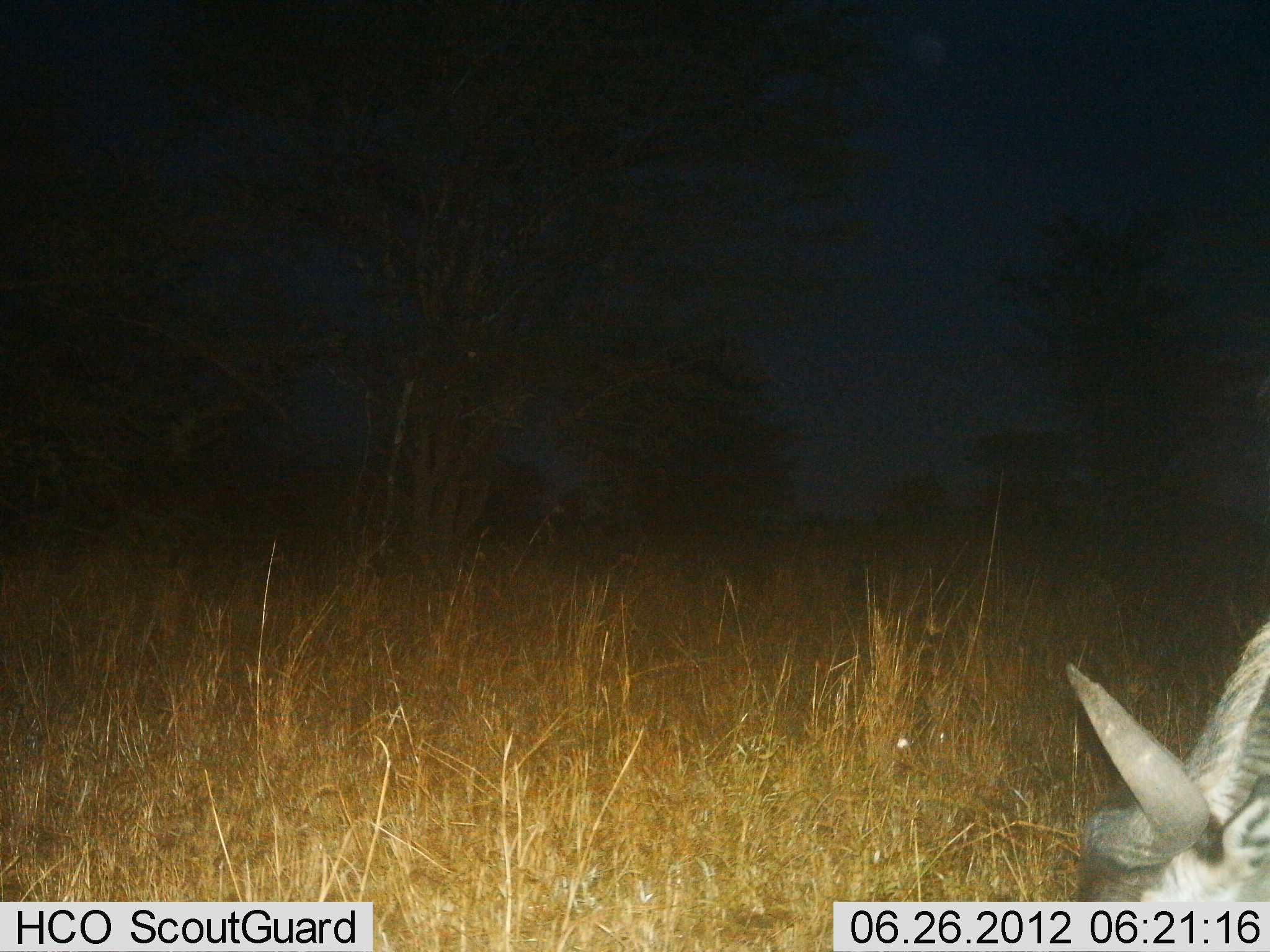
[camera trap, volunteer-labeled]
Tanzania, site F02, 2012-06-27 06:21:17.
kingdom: Animalia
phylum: Chordata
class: Mammalia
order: Artiodactyla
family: Bovidae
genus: Connochaetes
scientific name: Connochaetes taurinus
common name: blue wildebeest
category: wildebeest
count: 1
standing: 10%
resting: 0%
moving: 0%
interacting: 0%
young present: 0%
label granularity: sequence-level